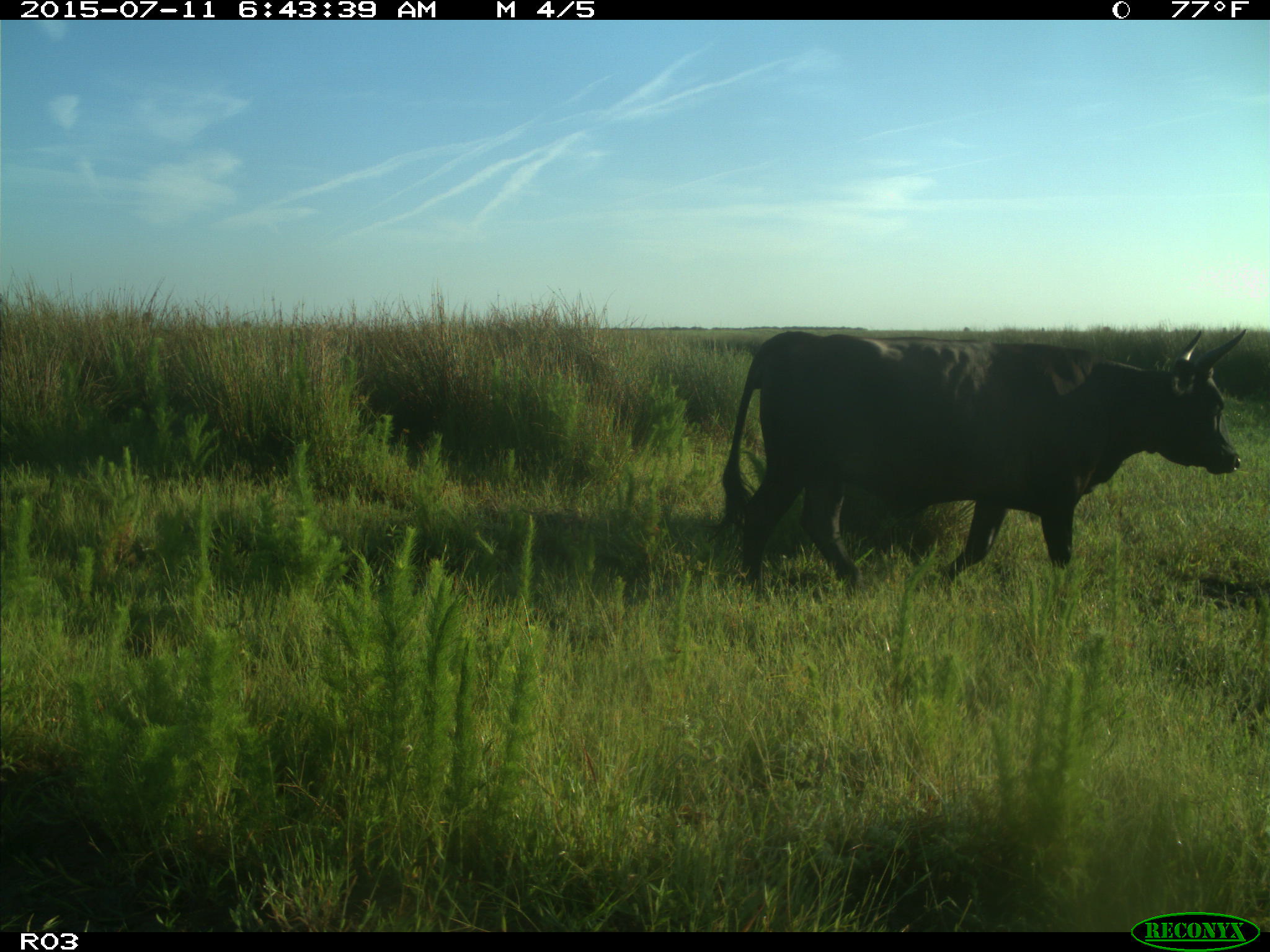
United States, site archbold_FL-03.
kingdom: Animalia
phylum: Chordata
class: Mammalia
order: Artiodactyla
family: Bovidae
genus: Bos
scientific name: Bos taurus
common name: domestic cow